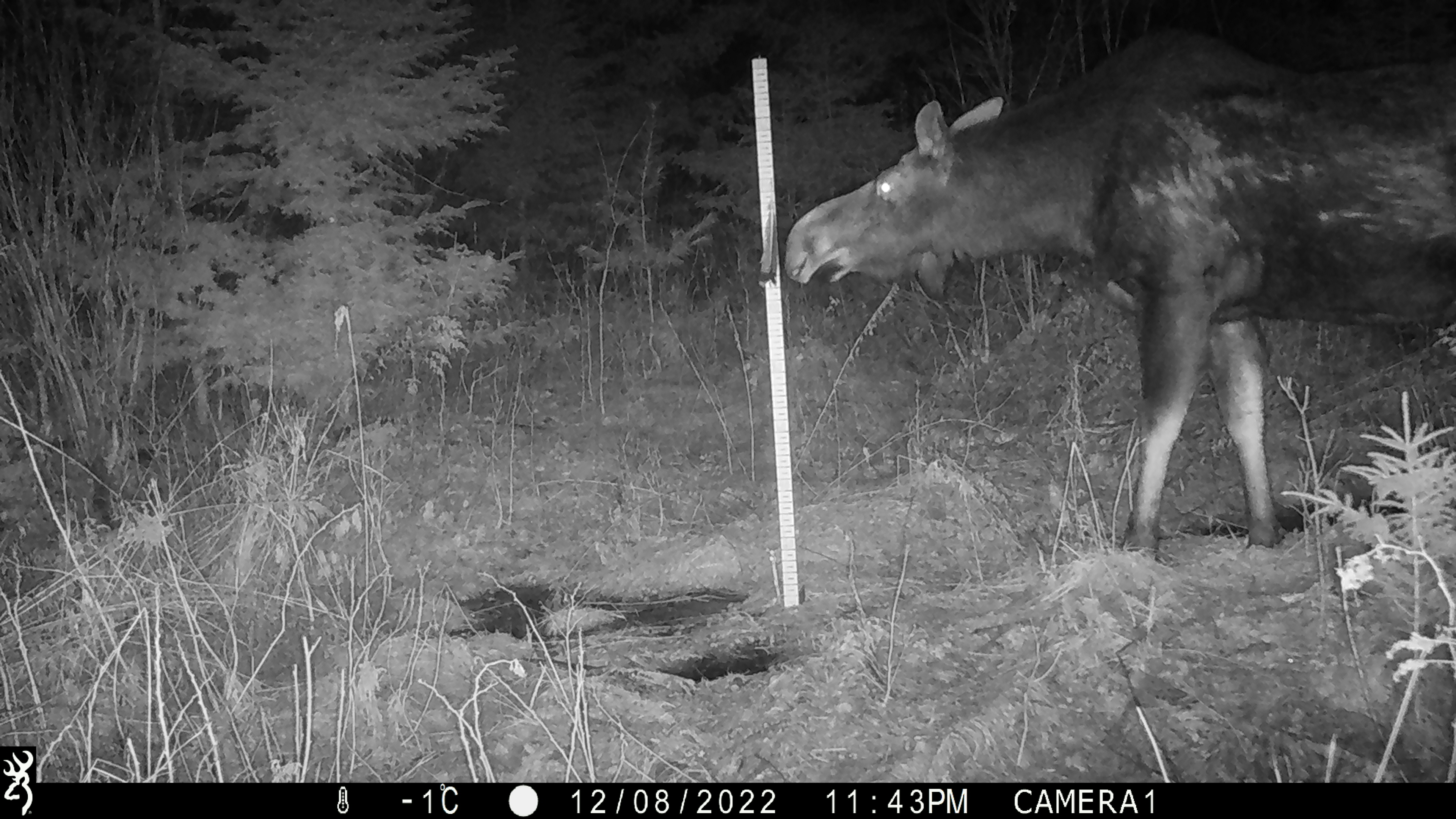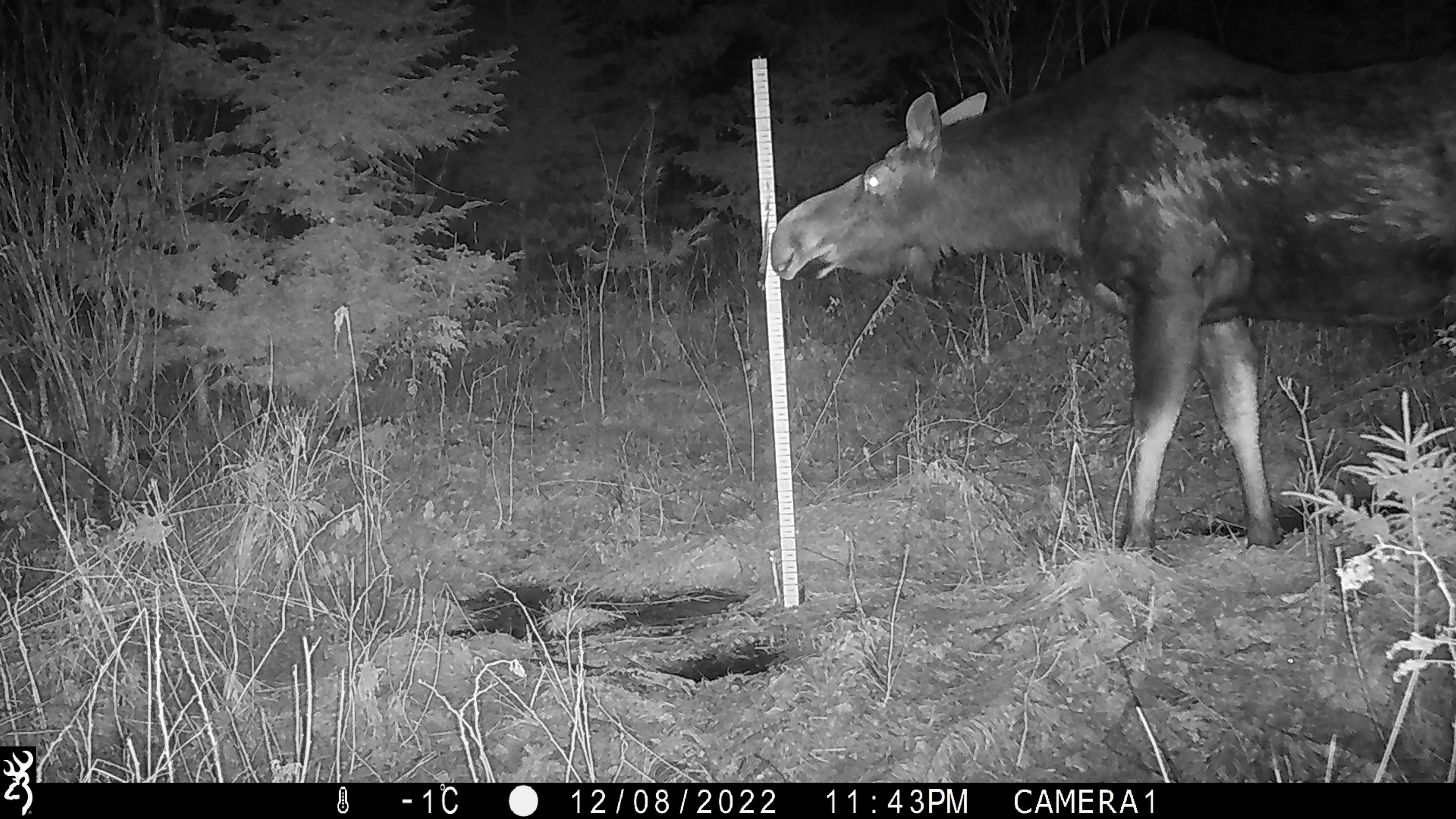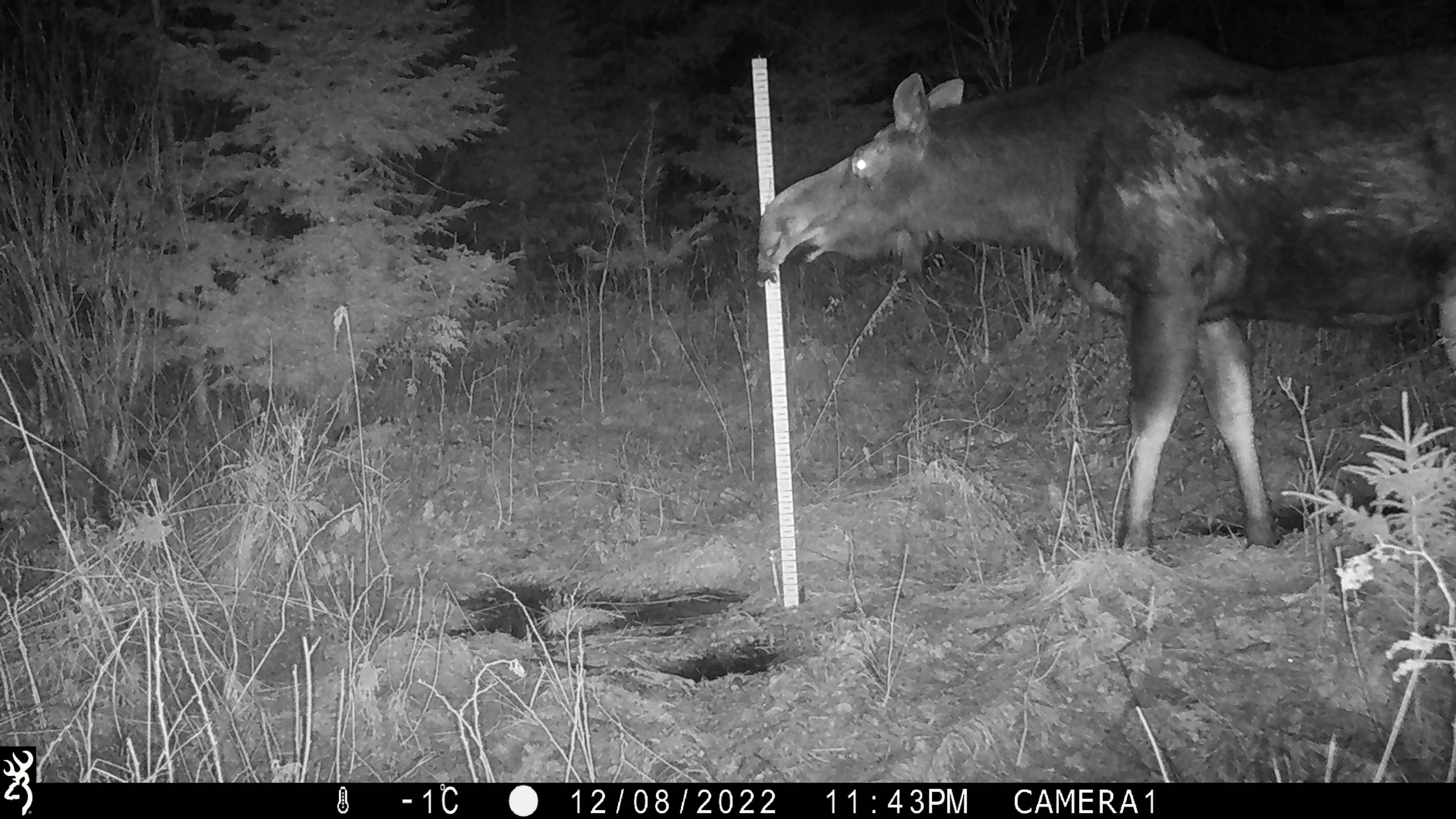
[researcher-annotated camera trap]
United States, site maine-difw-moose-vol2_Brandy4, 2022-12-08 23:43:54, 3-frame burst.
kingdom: Animalia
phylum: Chordata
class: Mammalia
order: Artiodactyla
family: Cervidae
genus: Alces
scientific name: Alces alces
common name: moose